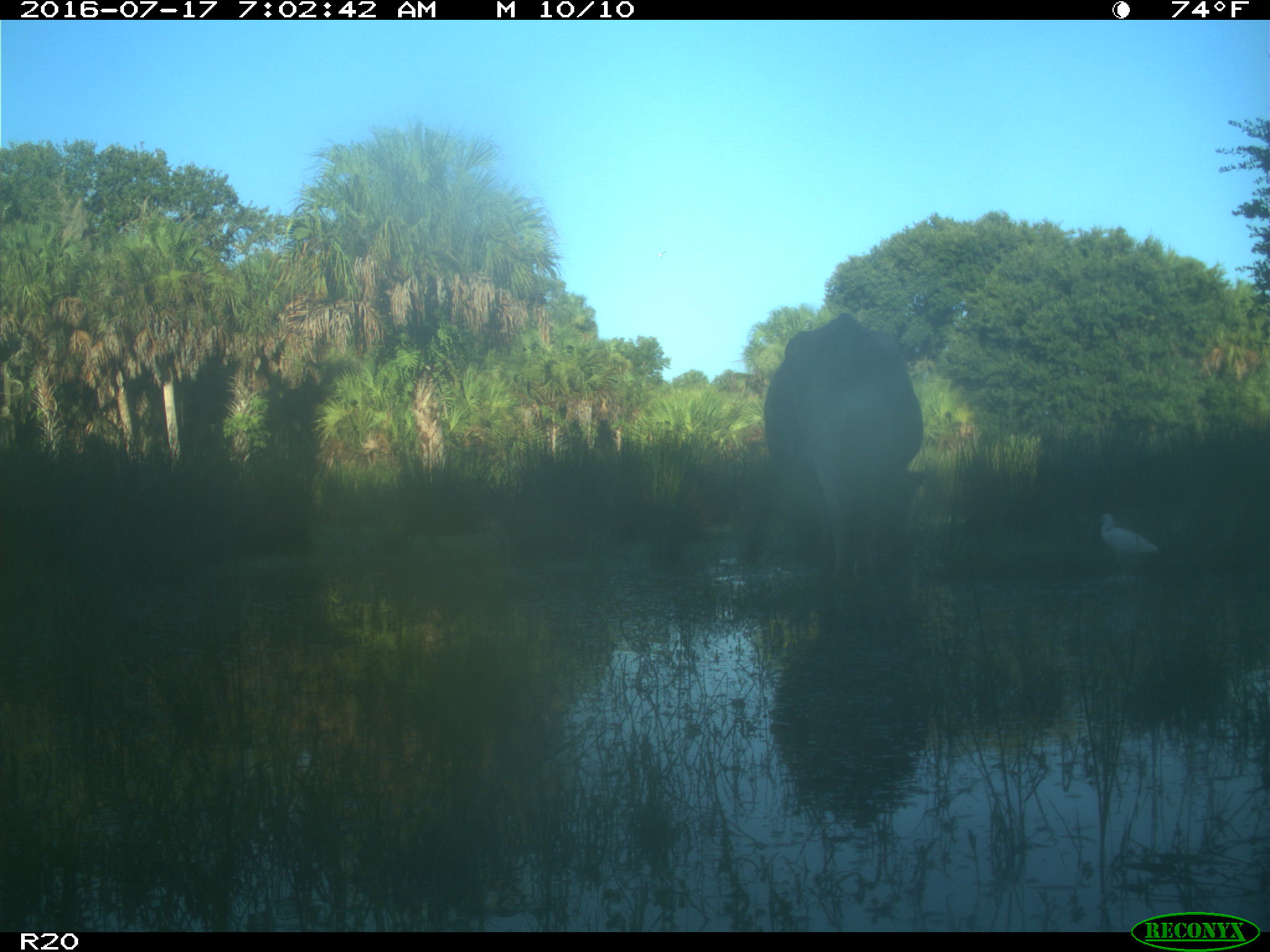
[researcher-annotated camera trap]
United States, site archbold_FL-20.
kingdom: Animalia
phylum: Chordata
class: Mammalia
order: Artiodactyla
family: Bovidae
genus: Bos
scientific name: Bos taurus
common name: domestic cow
Bos taurus (domestic cow).